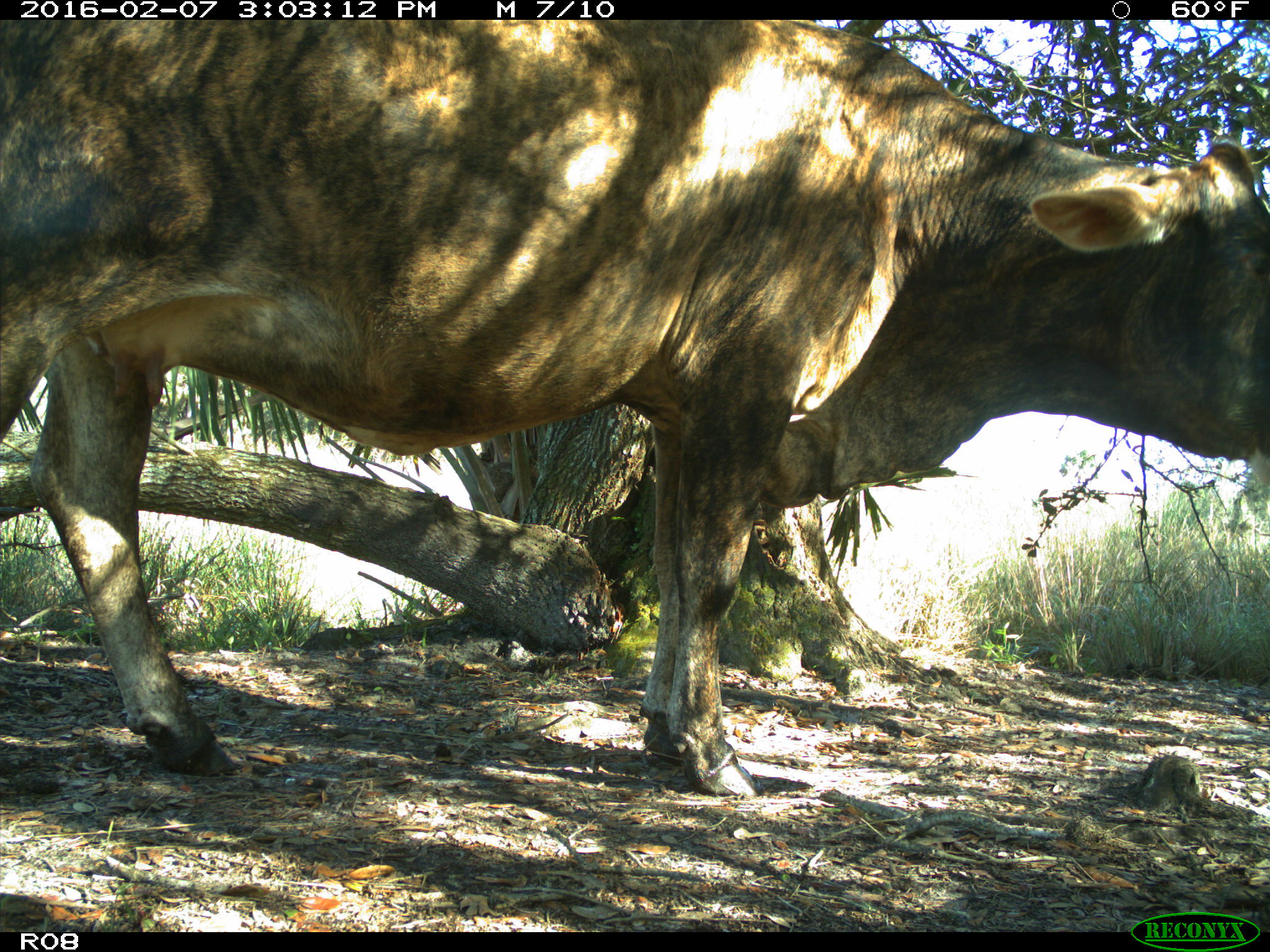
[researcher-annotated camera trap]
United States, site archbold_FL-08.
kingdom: Animalia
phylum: Chordata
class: Mammalia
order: Artiodactyla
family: Bovidae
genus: Bos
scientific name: Bos taurus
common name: domestic cow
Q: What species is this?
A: Bos taurus (domestic cow).